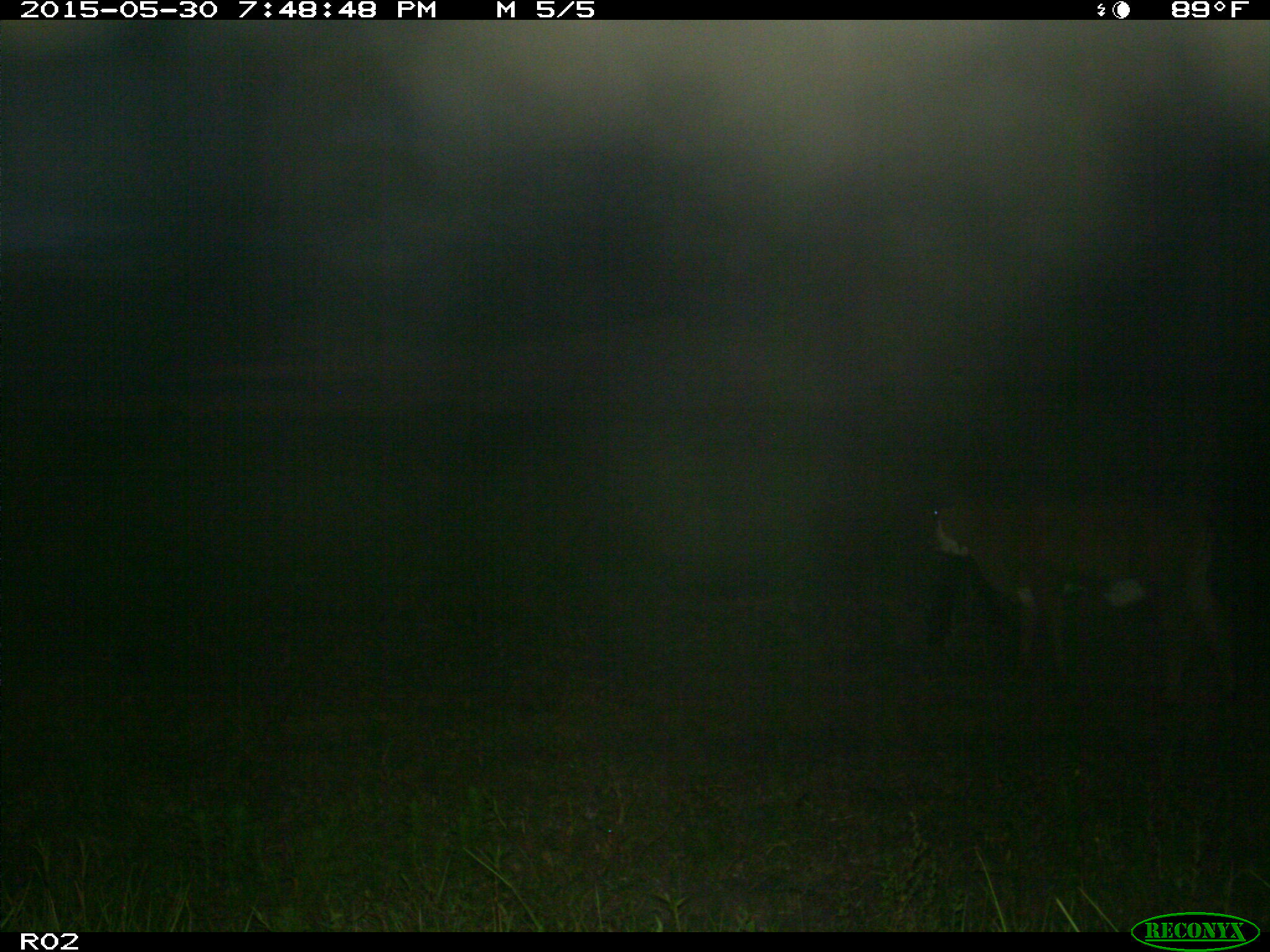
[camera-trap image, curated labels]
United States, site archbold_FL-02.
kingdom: Animalia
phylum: Chordata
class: Mammalia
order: Artiodactyla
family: Bovidae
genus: Bos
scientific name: Bos taurus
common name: domestic cow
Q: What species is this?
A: Bos taurus (domestic cow).